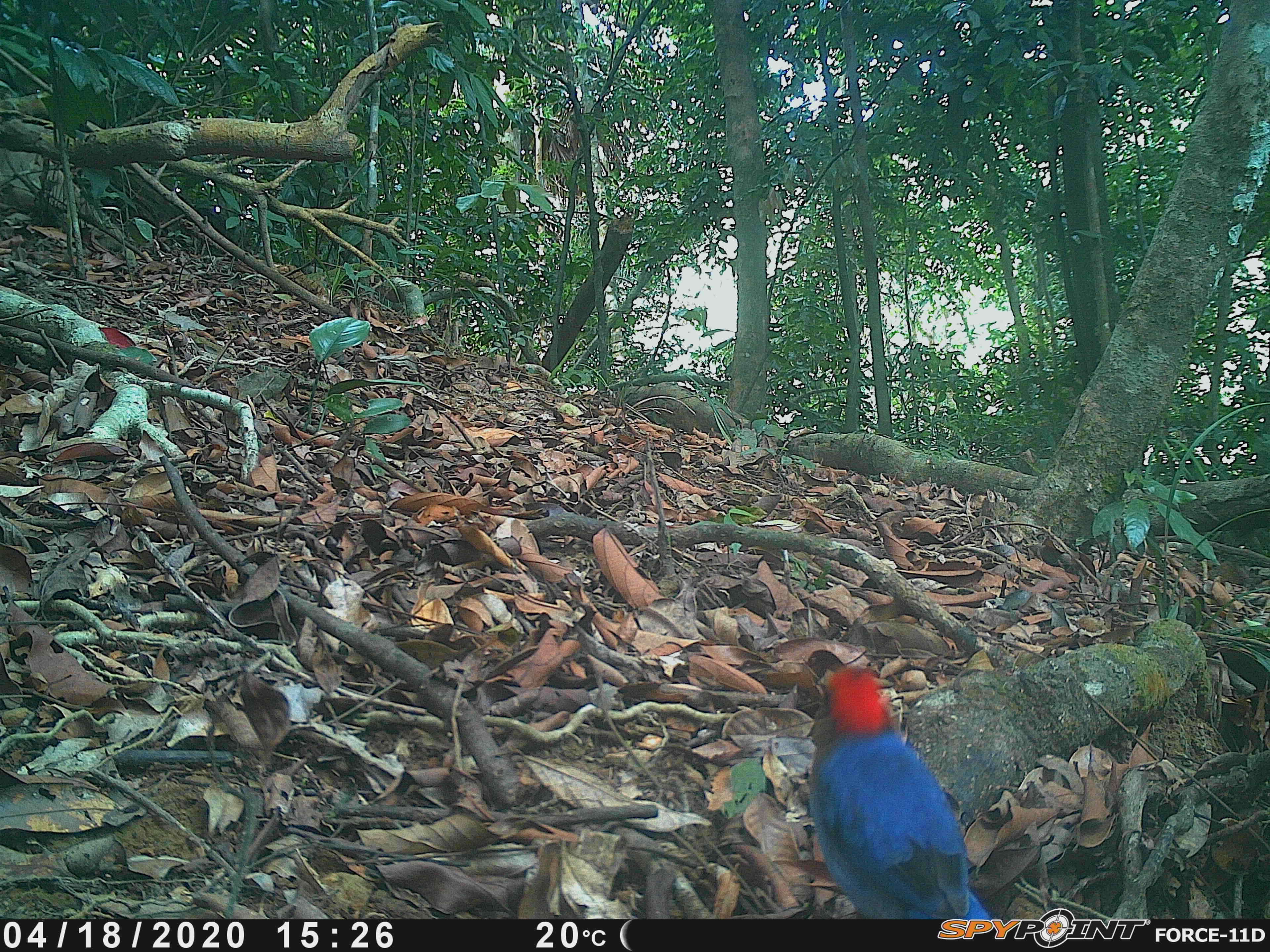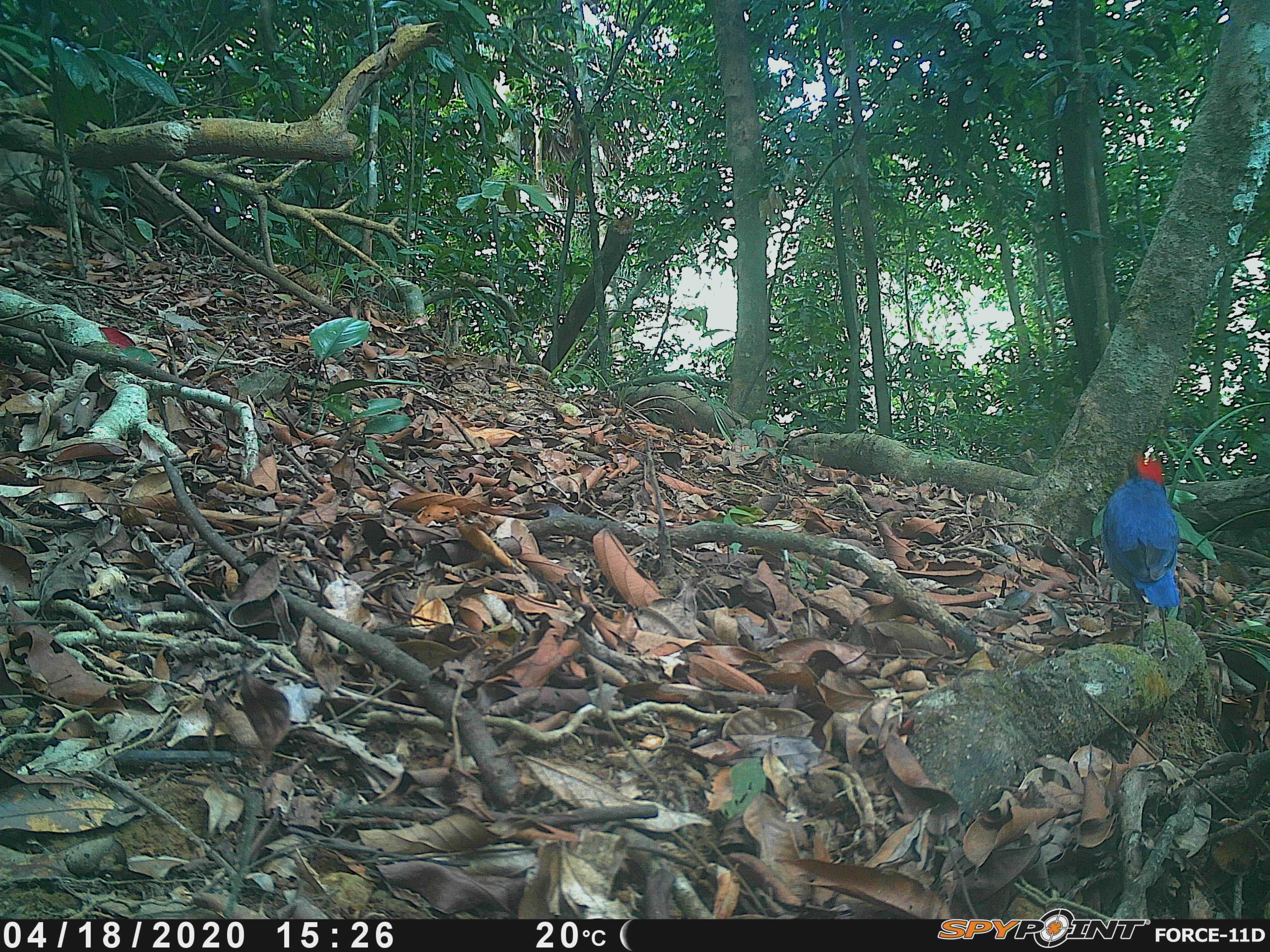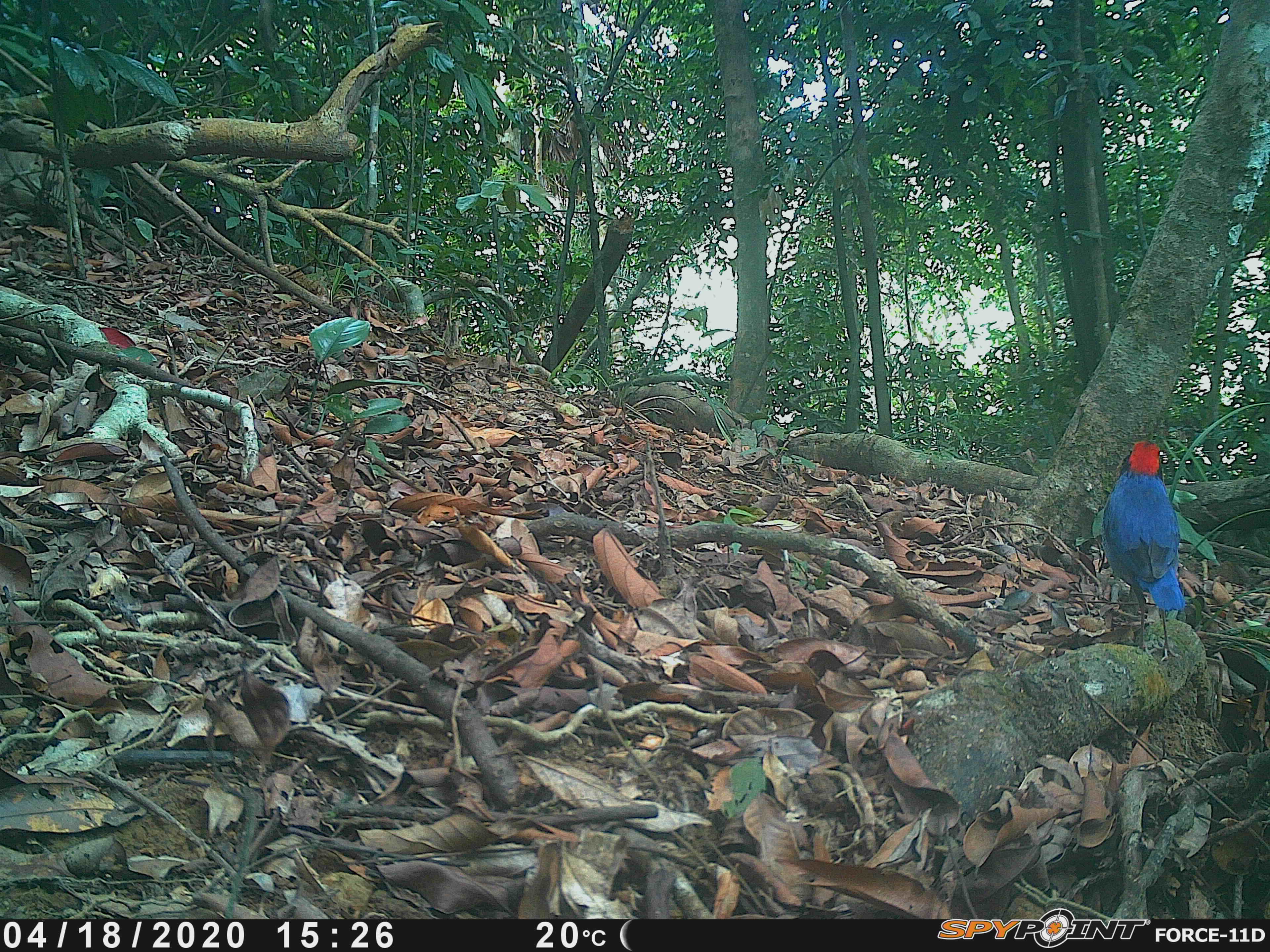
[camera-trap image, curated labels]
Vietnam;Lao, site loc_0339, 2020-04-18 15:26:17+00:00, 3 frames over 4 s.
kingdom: Animalia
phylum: Chordata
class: Aves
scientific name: Aves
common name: bird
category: unidentified bird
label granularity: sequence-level